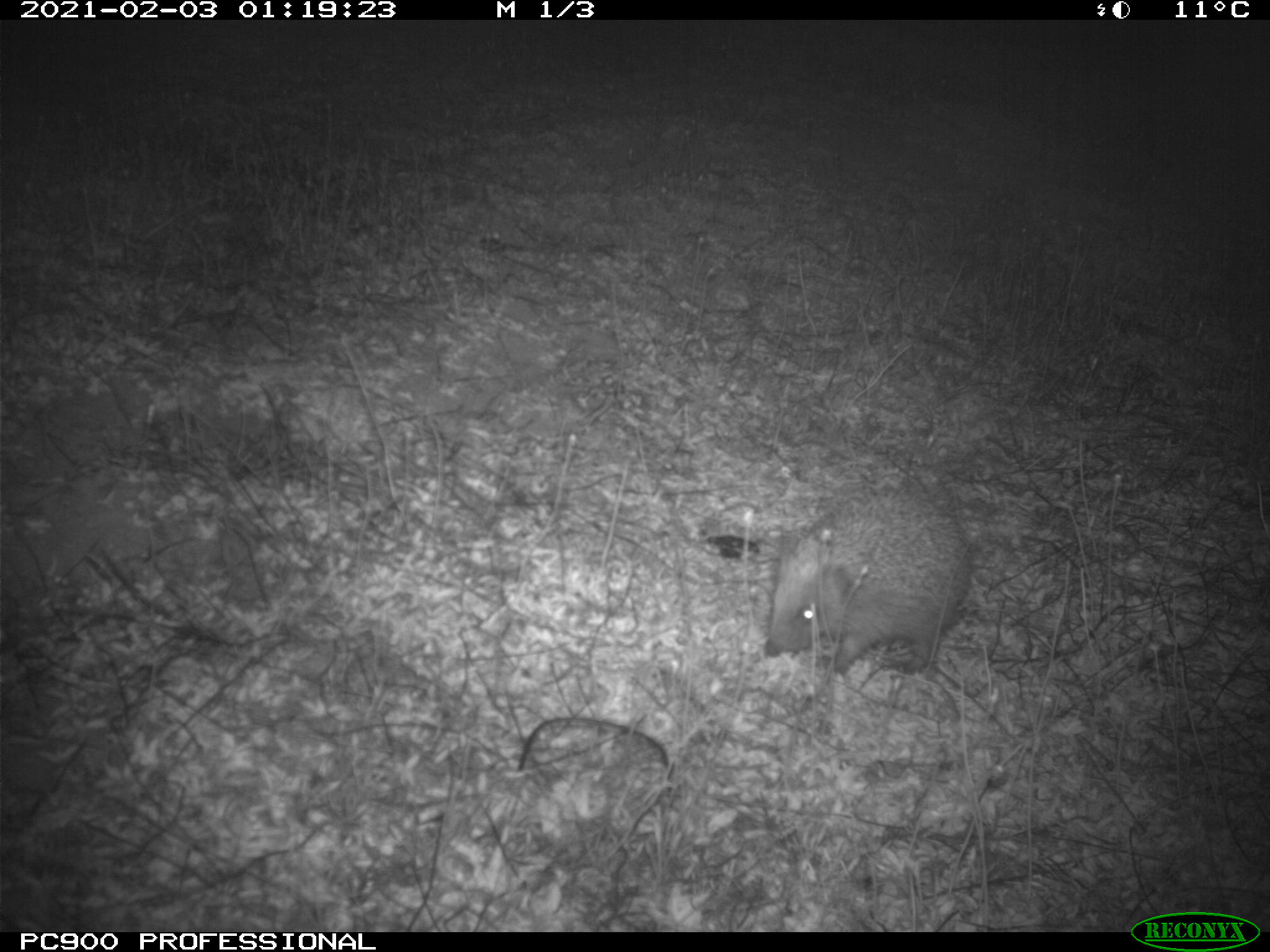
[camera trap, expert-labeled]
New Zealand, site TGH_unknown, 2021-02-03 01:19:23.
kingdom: Animalia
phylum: Chordata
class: Mammalia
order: Eulipotyphla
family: Erinaceidae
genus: Erinaceus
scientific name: Erinaceus europaeus europaeus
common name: european hedgehog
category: hedgehog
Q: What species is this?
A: Hedgehog (european hedgehog) (Erinaceus europaeus europaeus).